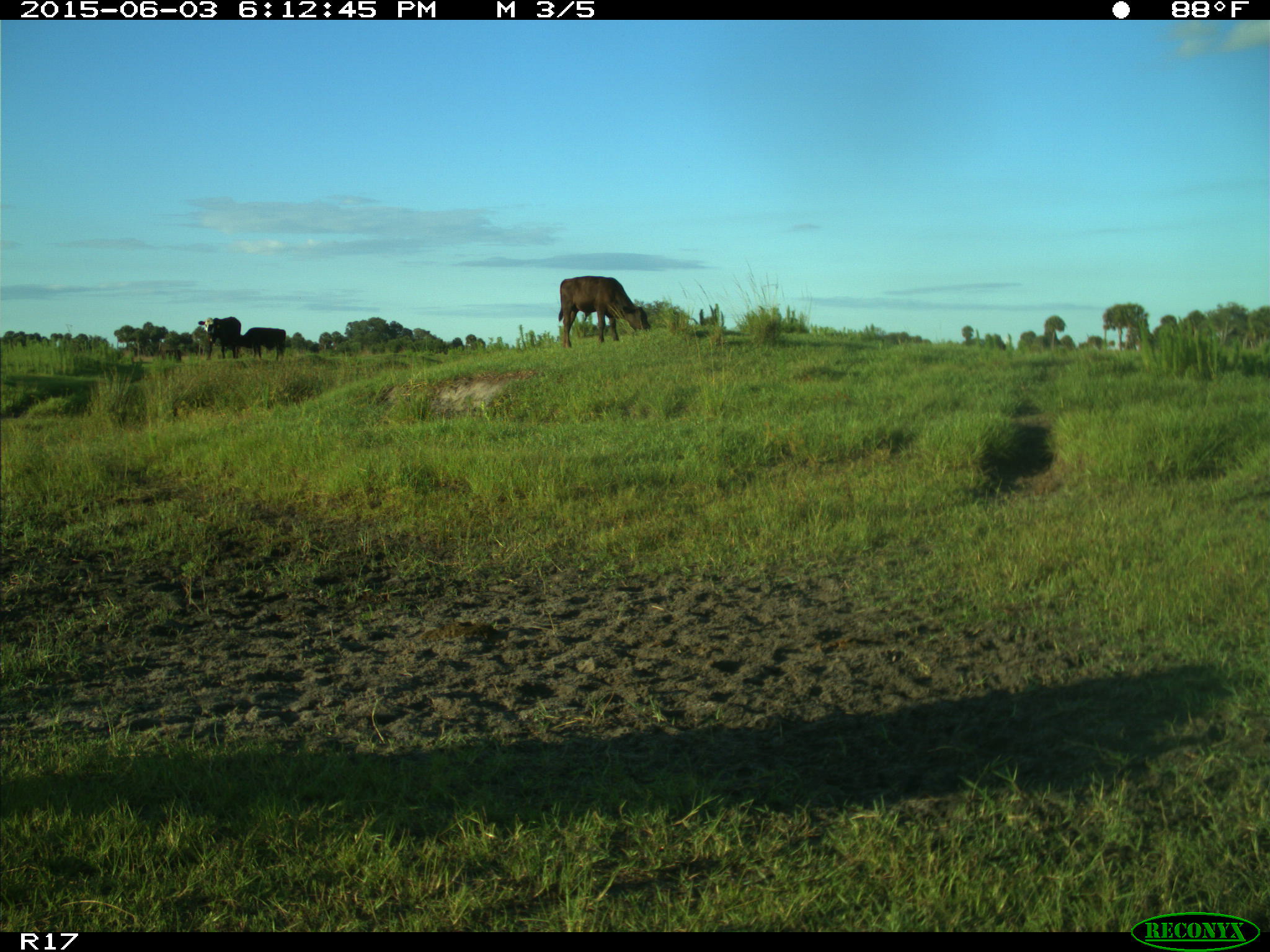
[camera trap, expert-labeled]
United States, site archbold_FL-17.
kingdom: Animalia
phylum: Chordata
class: Mammalia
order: Artiodactyla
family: Bovidae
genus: Bos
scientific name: Bos taurus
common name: domestic cow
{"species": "Bos taurus (domestic cow)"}